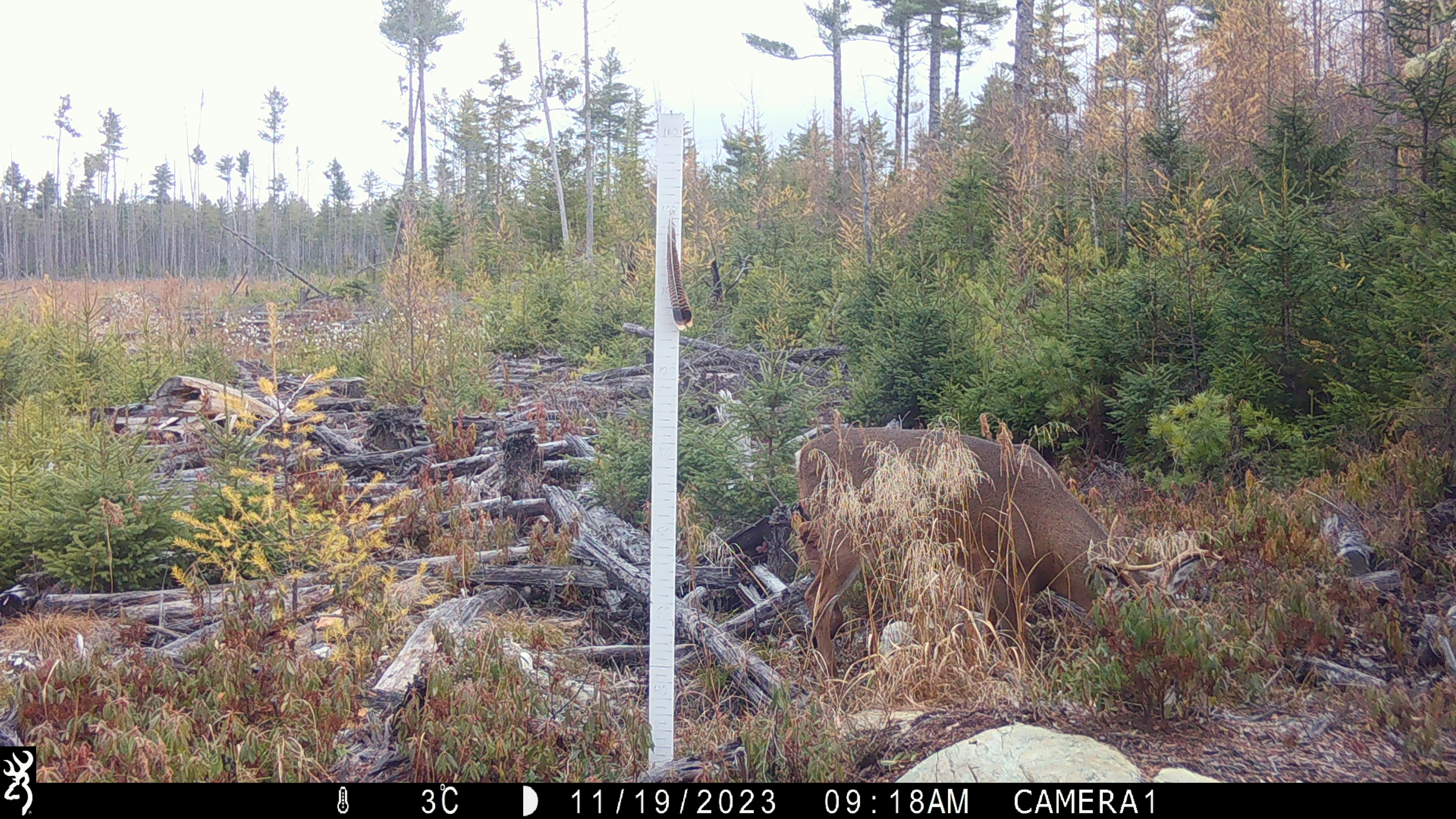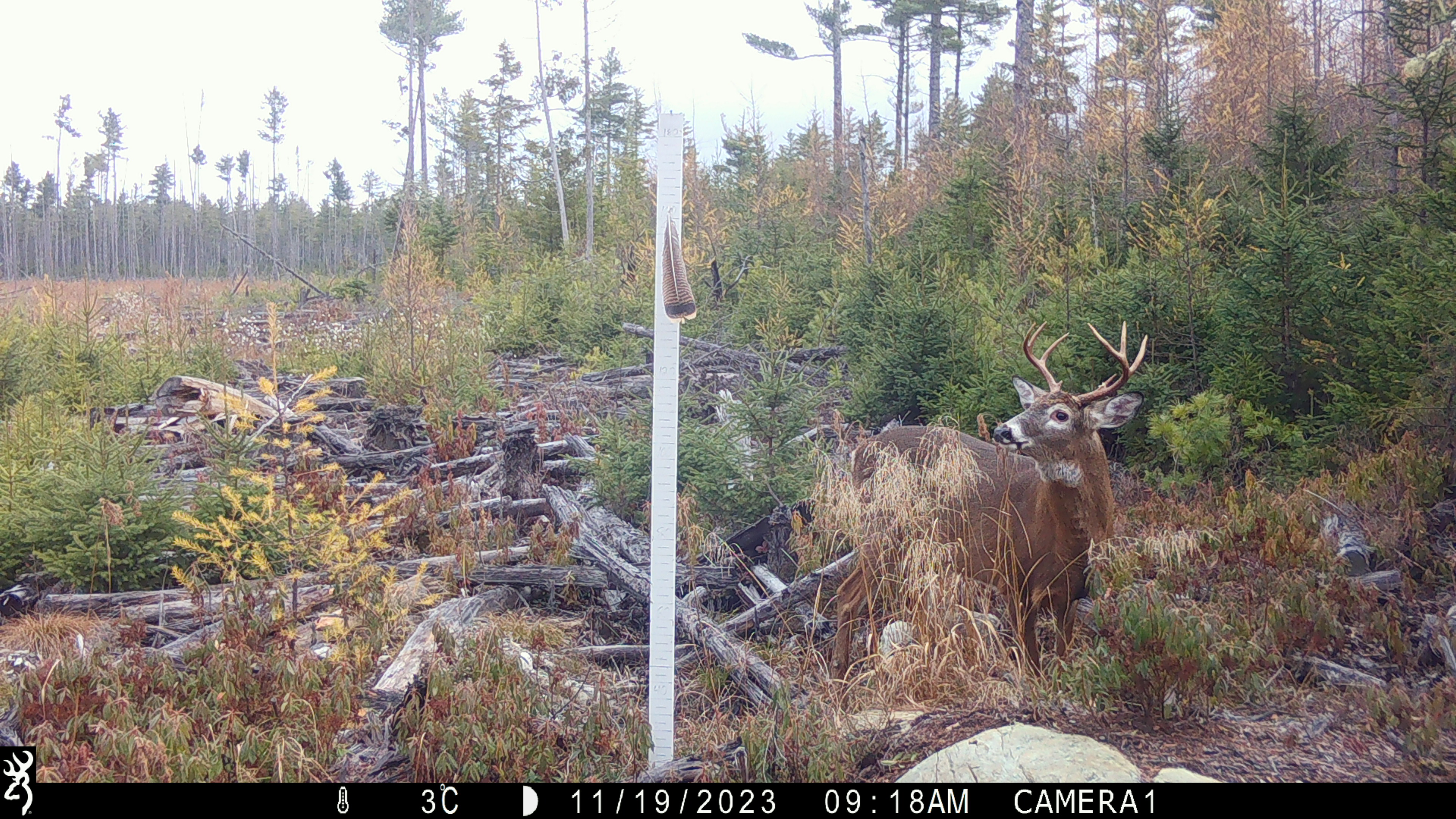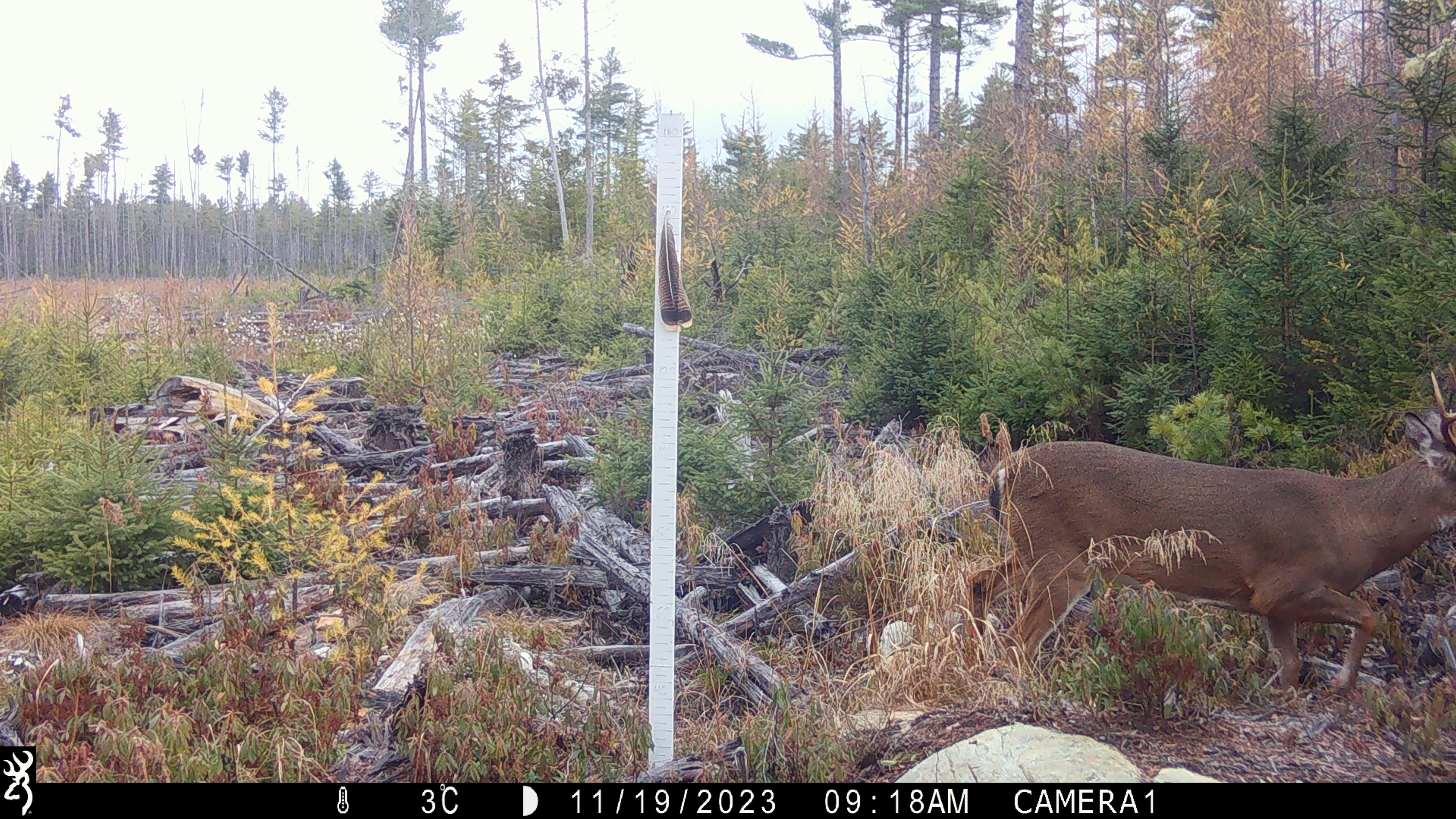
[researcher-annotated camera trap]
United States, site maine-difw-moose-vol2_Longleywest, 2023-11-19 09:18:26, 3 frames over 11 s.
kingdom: Animalia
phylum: Chordata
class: Mammalia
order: Artiodactyla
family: Cervidae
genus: Odocoileus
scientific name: Odocoileus virginianus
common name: white-tailed deer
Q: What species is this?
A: White-tailed deer (Odocoileus virginianus).